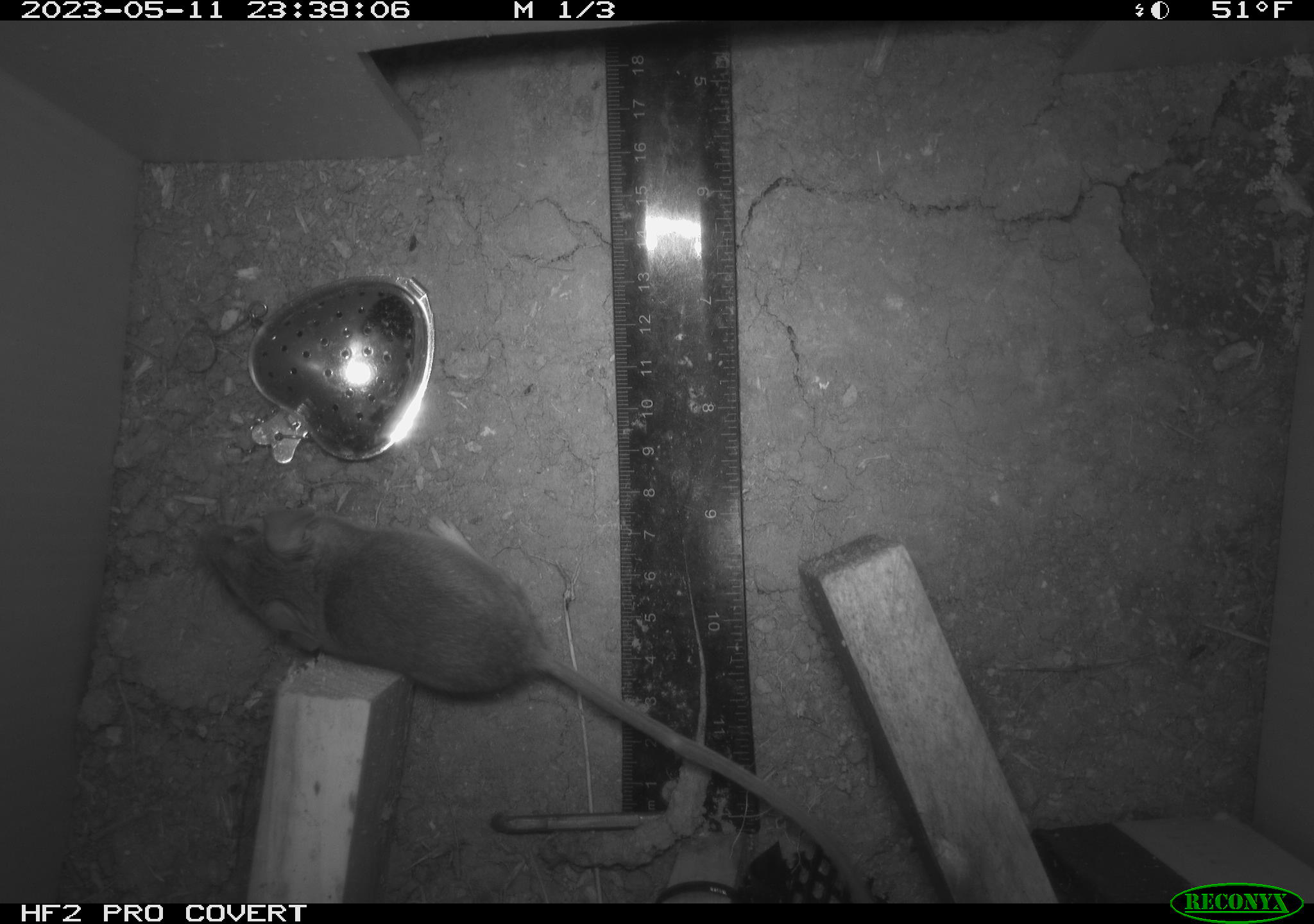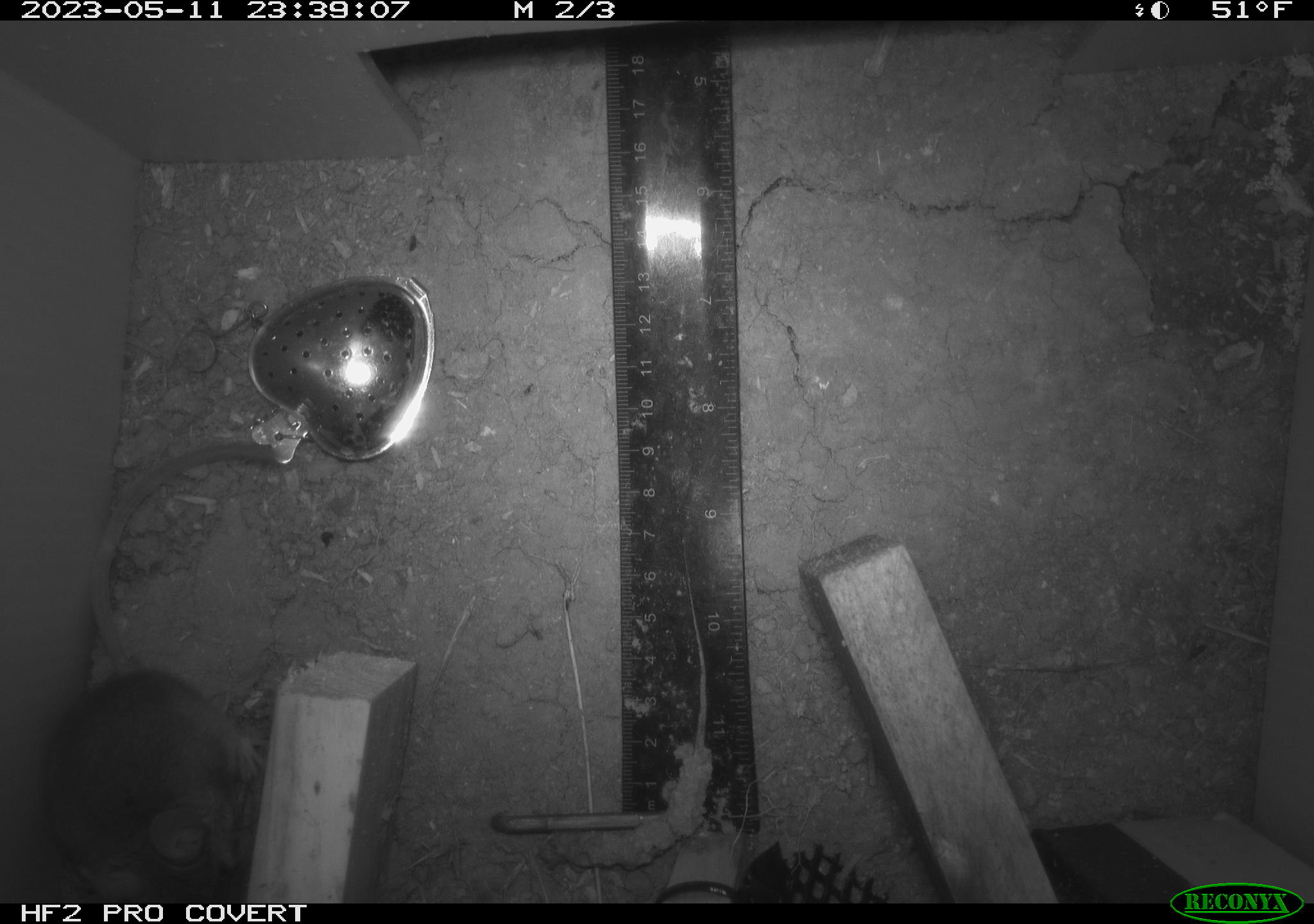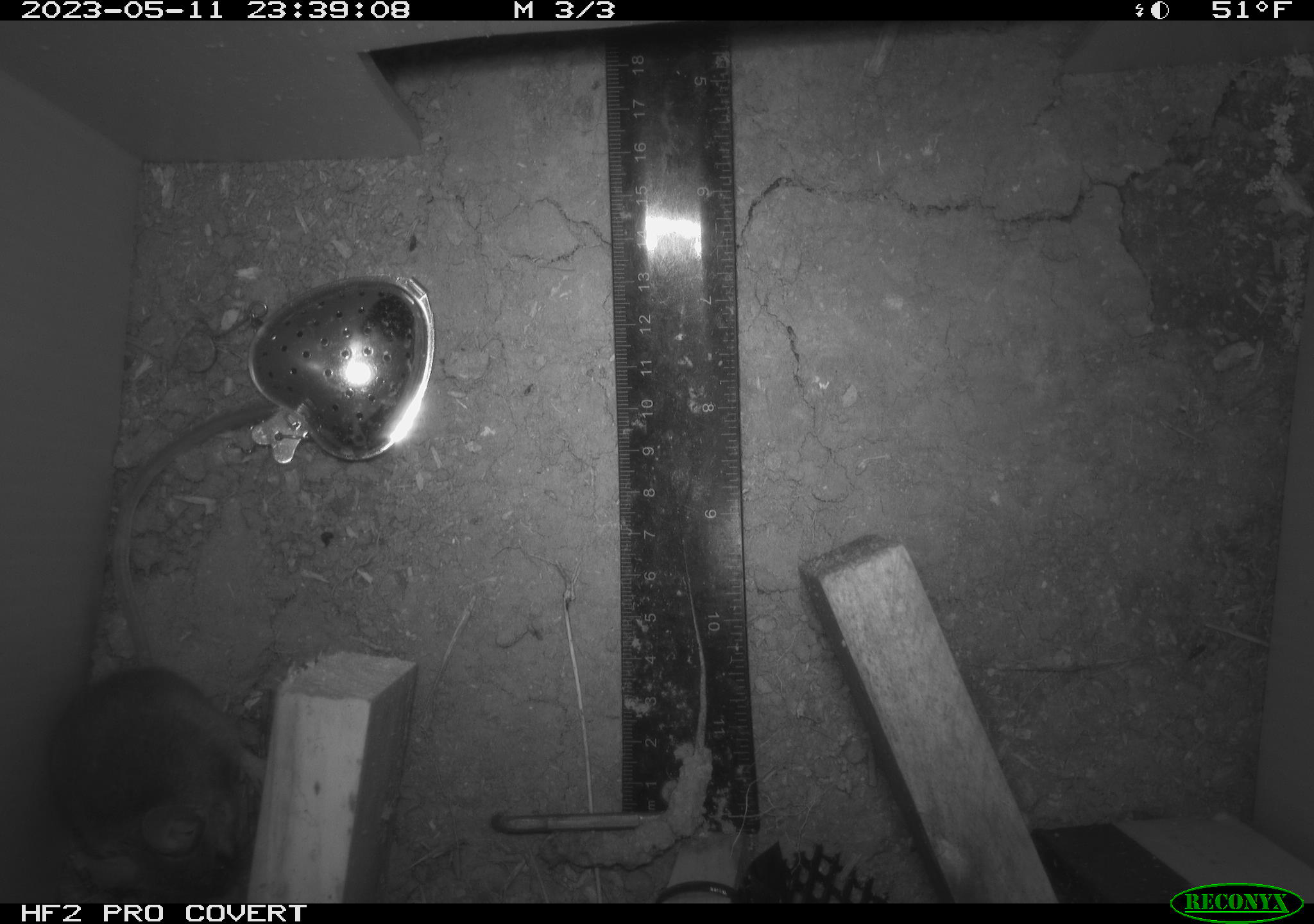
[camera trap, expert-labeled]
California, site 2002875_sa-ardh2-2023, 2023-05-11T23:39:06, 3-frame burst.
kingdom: Animalia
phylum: Chordata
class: Mammalia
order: Rodentia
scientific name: Rodentia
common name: mouse species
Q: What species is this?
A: Mouse species (Rodentia).